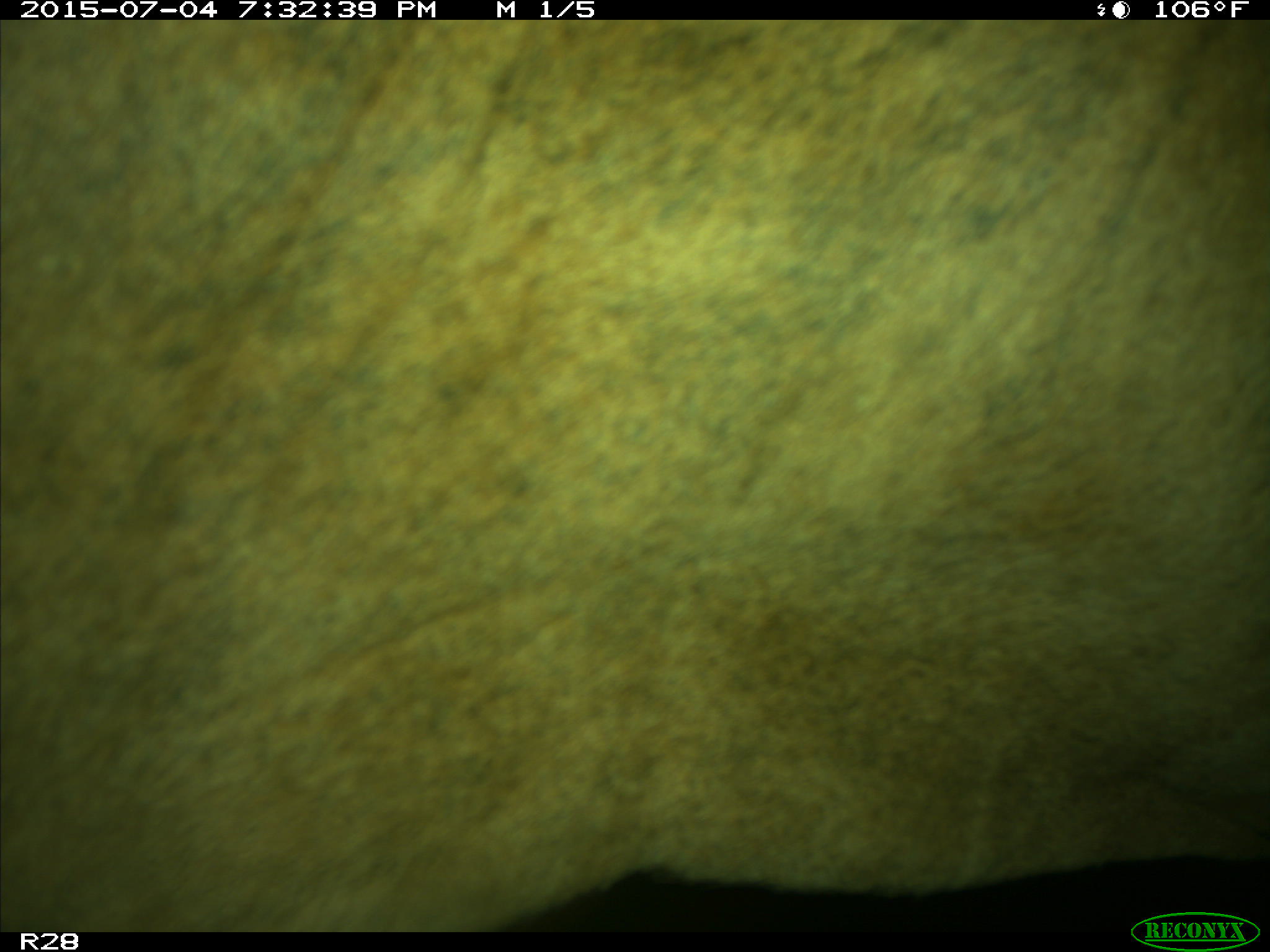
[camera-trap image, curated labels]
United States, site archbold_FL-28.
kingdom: Animalia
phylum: Chordata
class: Mammalia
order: Artiodactyla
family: Bovidae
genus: Bos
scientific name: Bos taurus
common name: domestic cow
Bos taurus (domestic cow).